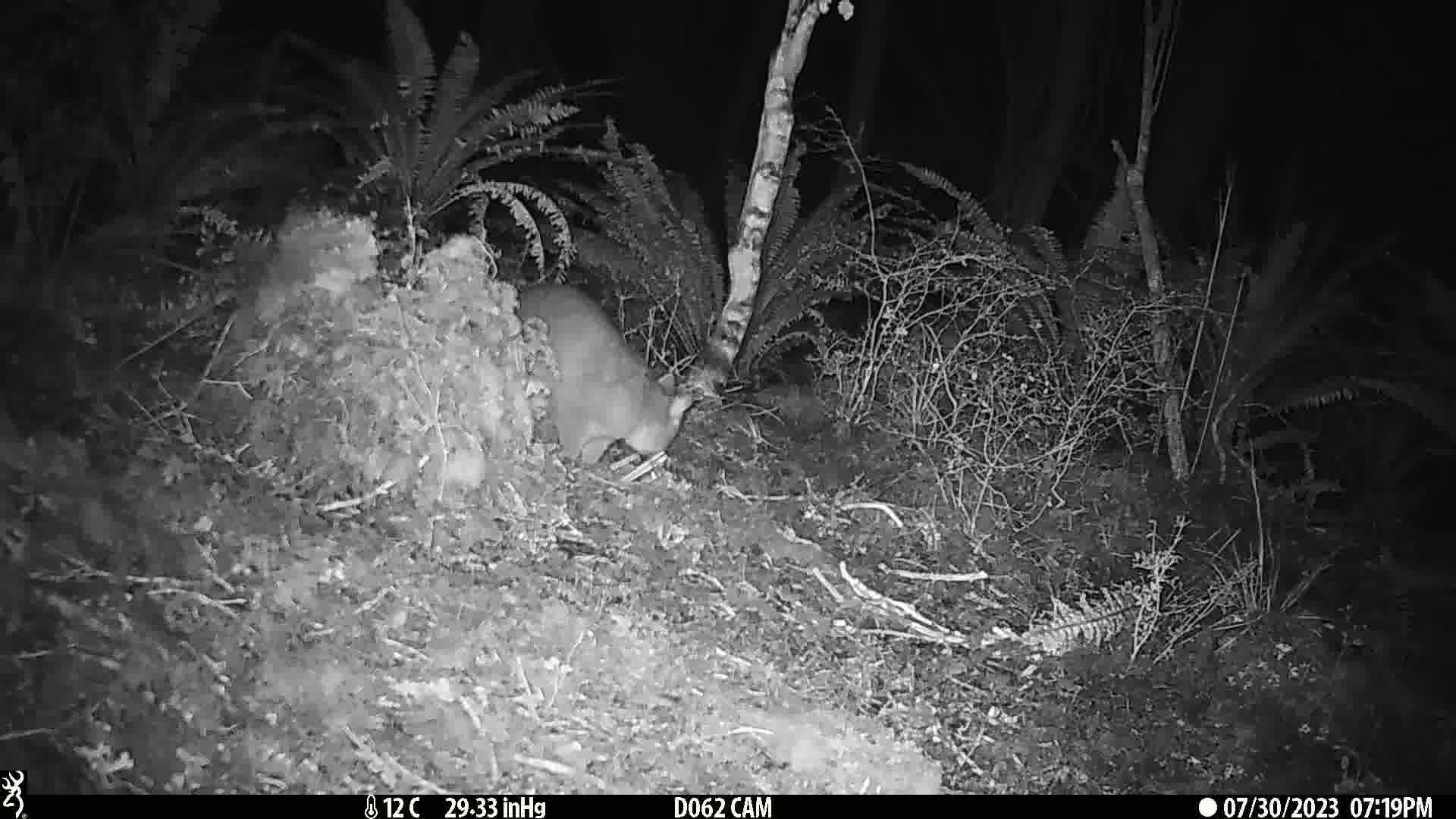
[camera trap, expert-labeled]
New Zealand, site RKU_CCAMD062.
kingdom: Animalia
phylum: Chordata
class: Mammalia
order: Diprotodontia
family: Phalangeridae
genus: Trichosurus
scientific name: Trichosurus vulpecula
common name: common brushtail possum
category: possum